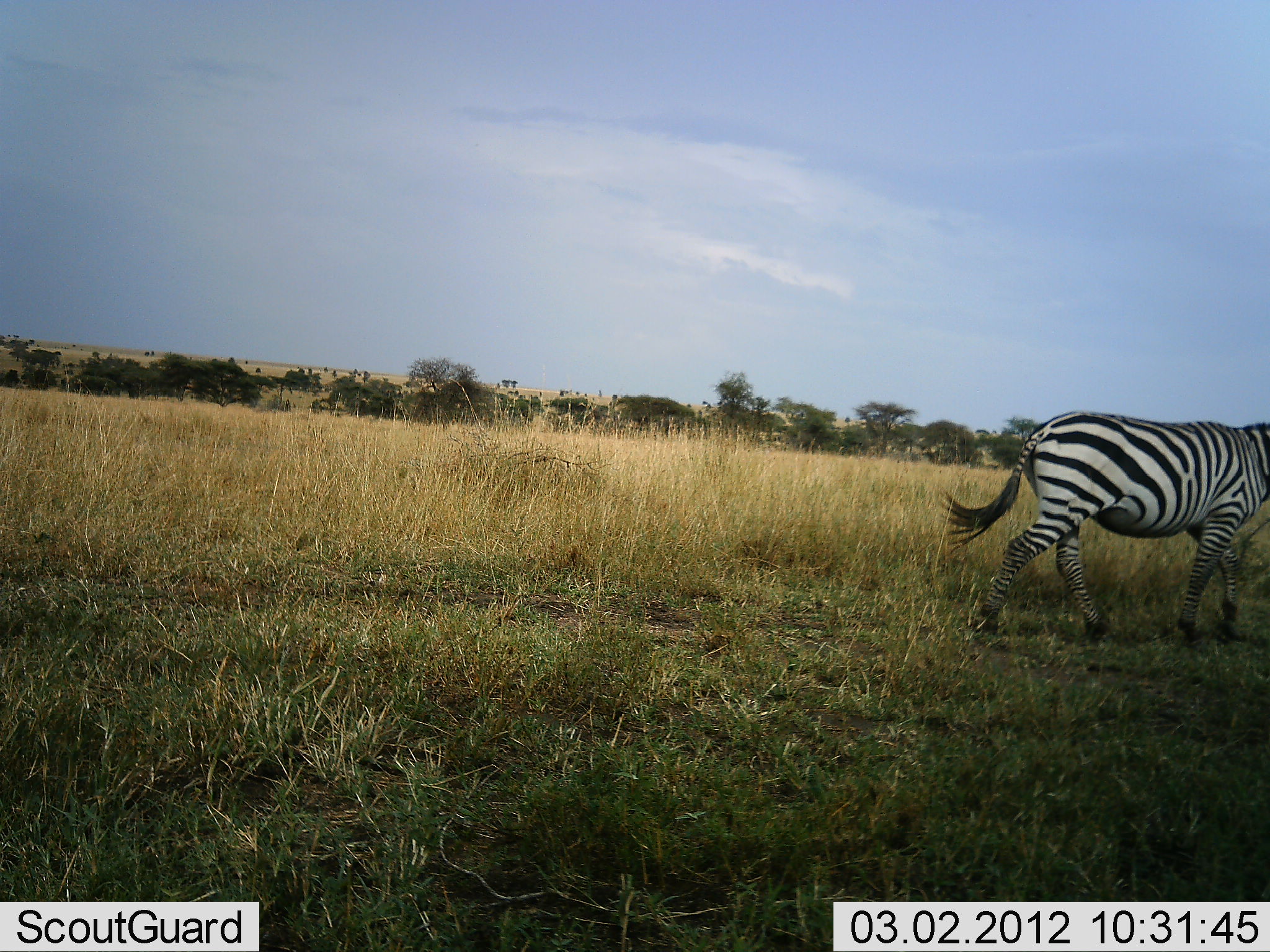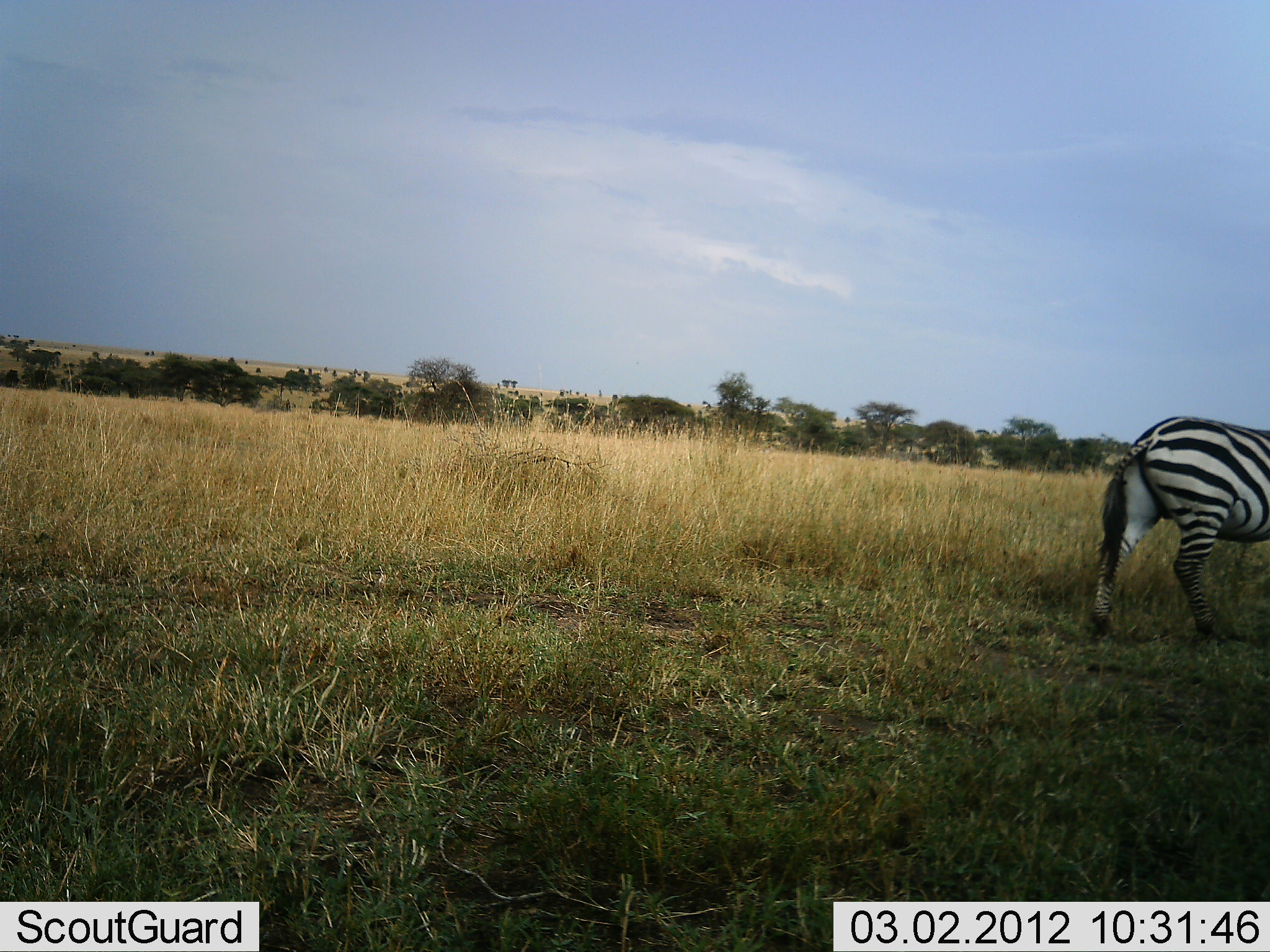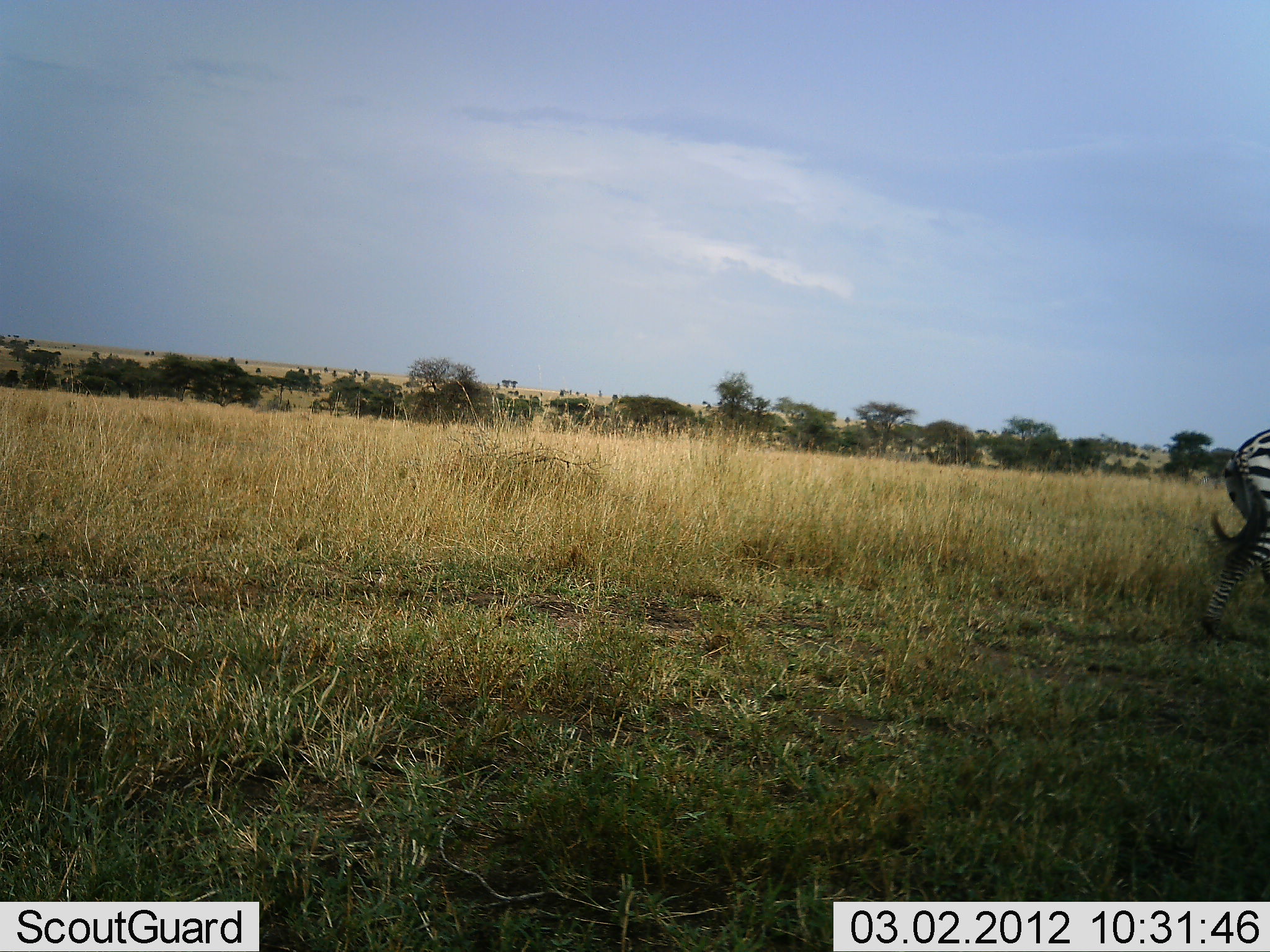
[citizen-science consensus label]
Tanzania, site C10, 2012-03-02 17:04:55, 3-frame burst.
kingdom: Animalia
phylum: Chordata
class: Mammalia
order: Perissodactyla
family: Equidae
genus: Equus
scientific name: Equus quagga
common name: plains zebra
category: zebra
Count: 1.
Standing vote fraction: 0%.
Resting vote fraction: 0%.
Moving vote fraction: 100%.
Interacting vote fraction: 0%.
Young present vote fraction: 0%.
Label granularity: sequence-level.